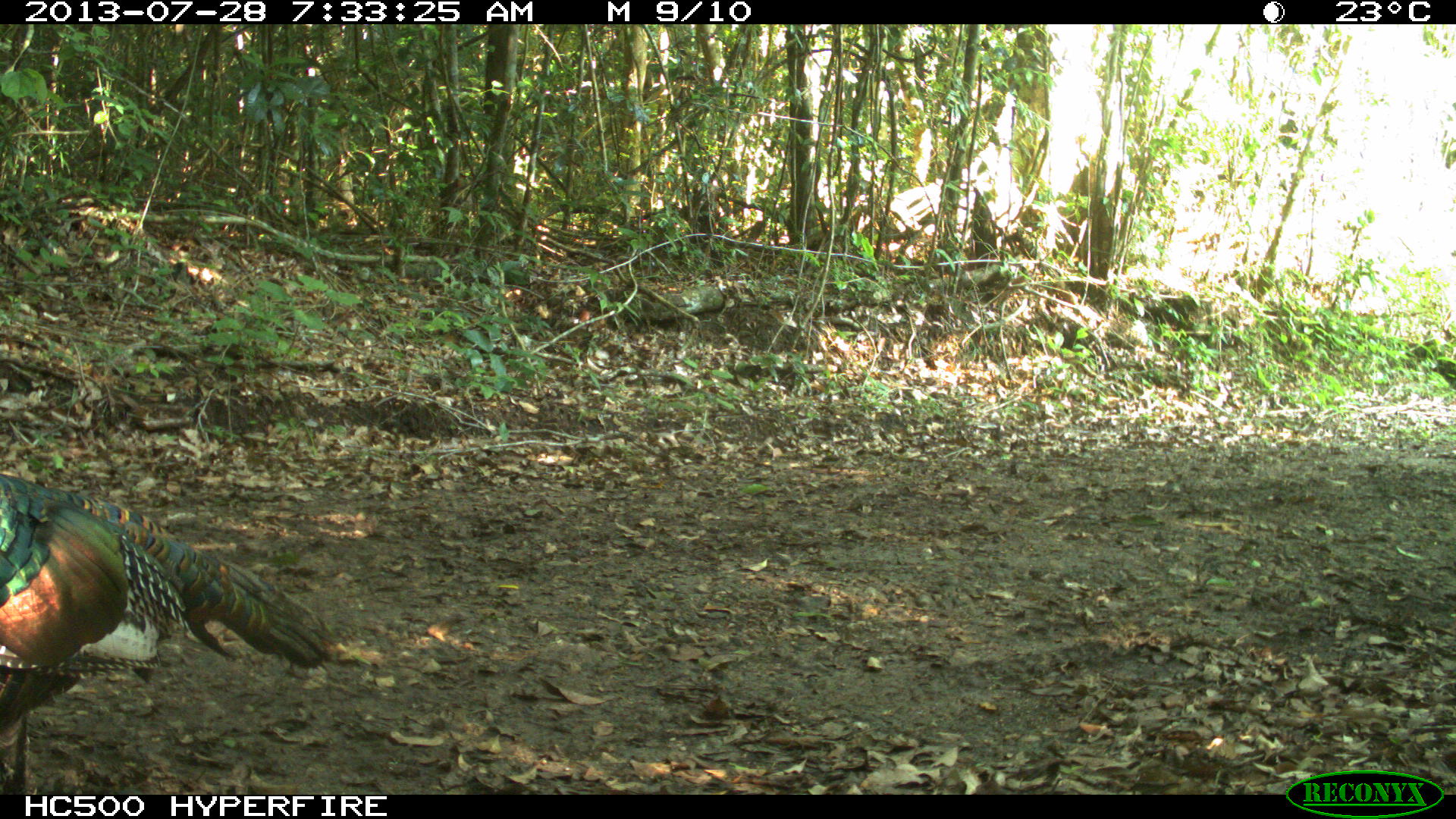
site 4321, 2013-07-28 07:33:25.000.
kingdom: Animalia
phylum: Chordata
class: Aves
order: Galliformes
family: Phasianidae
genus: Meleagris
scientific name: Meleagris ocellata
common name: ocellated turkey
Meleagris ocellata (ocellated turkey), count 1, sex male.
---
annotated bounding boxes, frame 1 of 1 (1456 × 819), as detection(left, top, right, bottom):
meleagris ocellata: detection(0, 472, 339, 795)